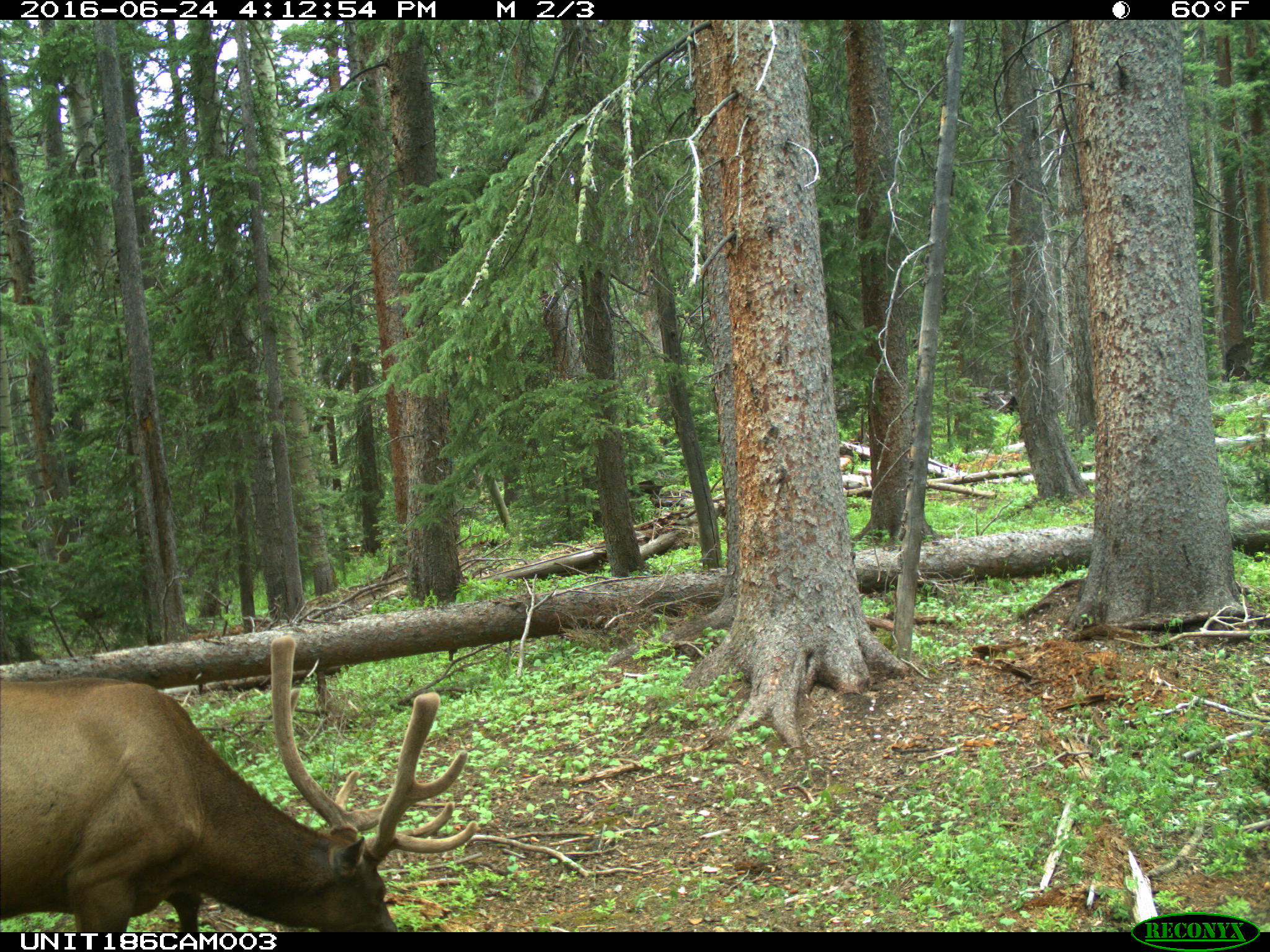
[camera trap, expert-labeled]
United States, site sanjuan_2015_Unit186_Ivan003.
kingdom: Animalia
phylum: Chordata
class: Mammalia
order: Artiodactyla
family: Cervidae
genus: Cervus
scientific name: Cervus elaphus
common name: red deer